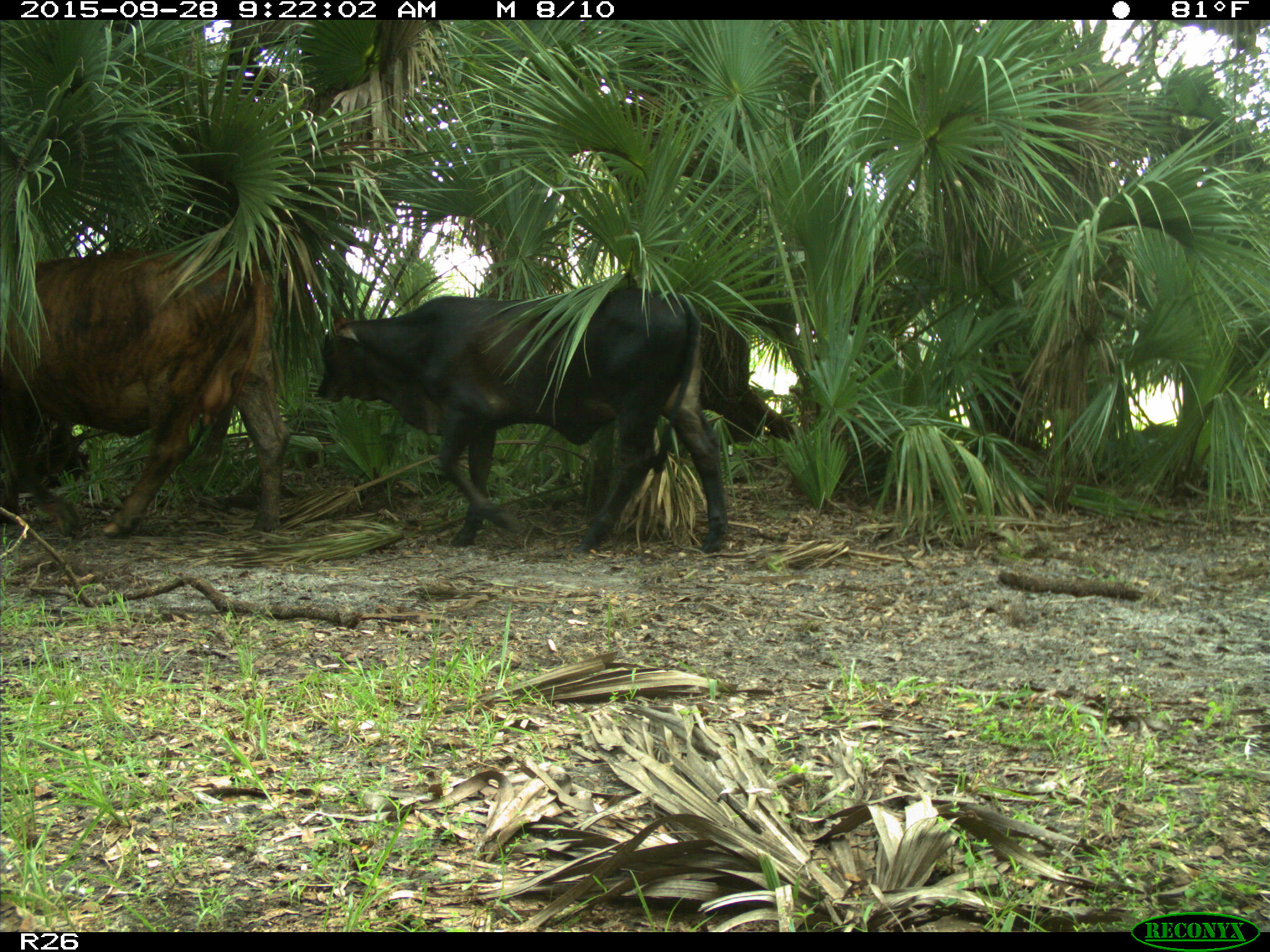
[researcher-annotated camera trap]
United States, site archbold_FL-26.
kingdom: Animalia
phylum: Chordata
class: Mammalia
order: Artiodactyla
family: Bovidae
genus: Bos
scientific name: Bos taurus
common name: domestic cow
Bos taurus (domestic cow).